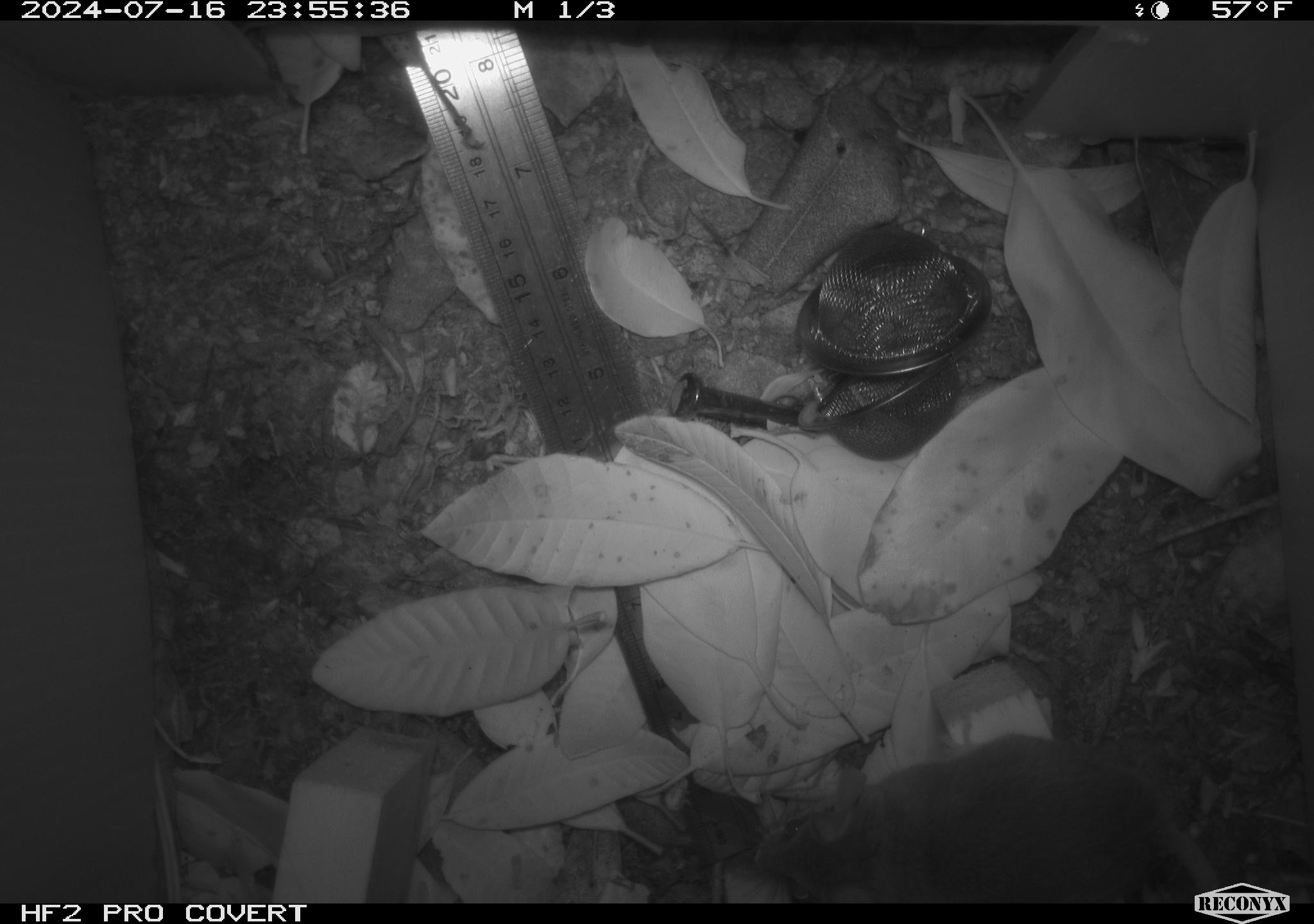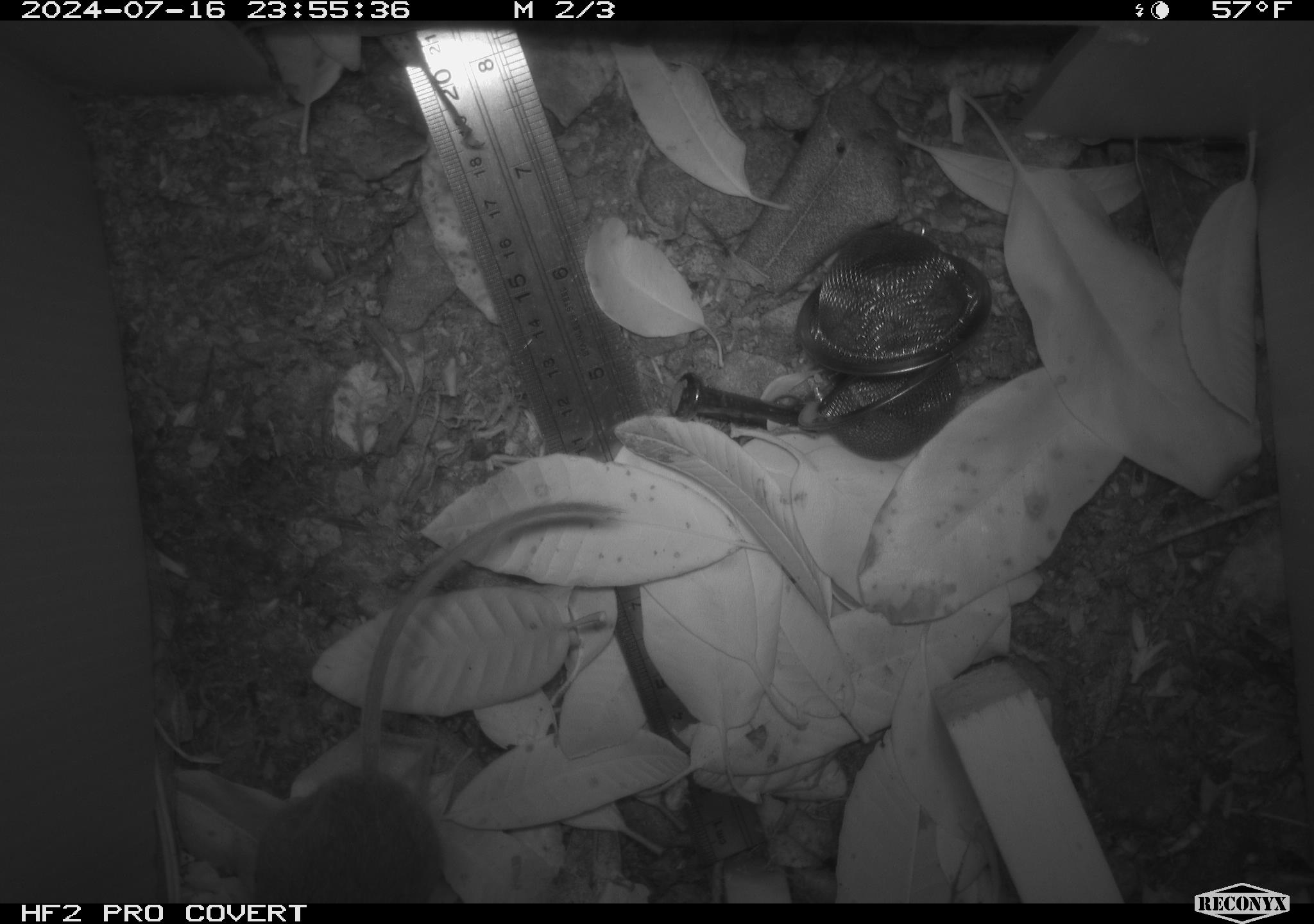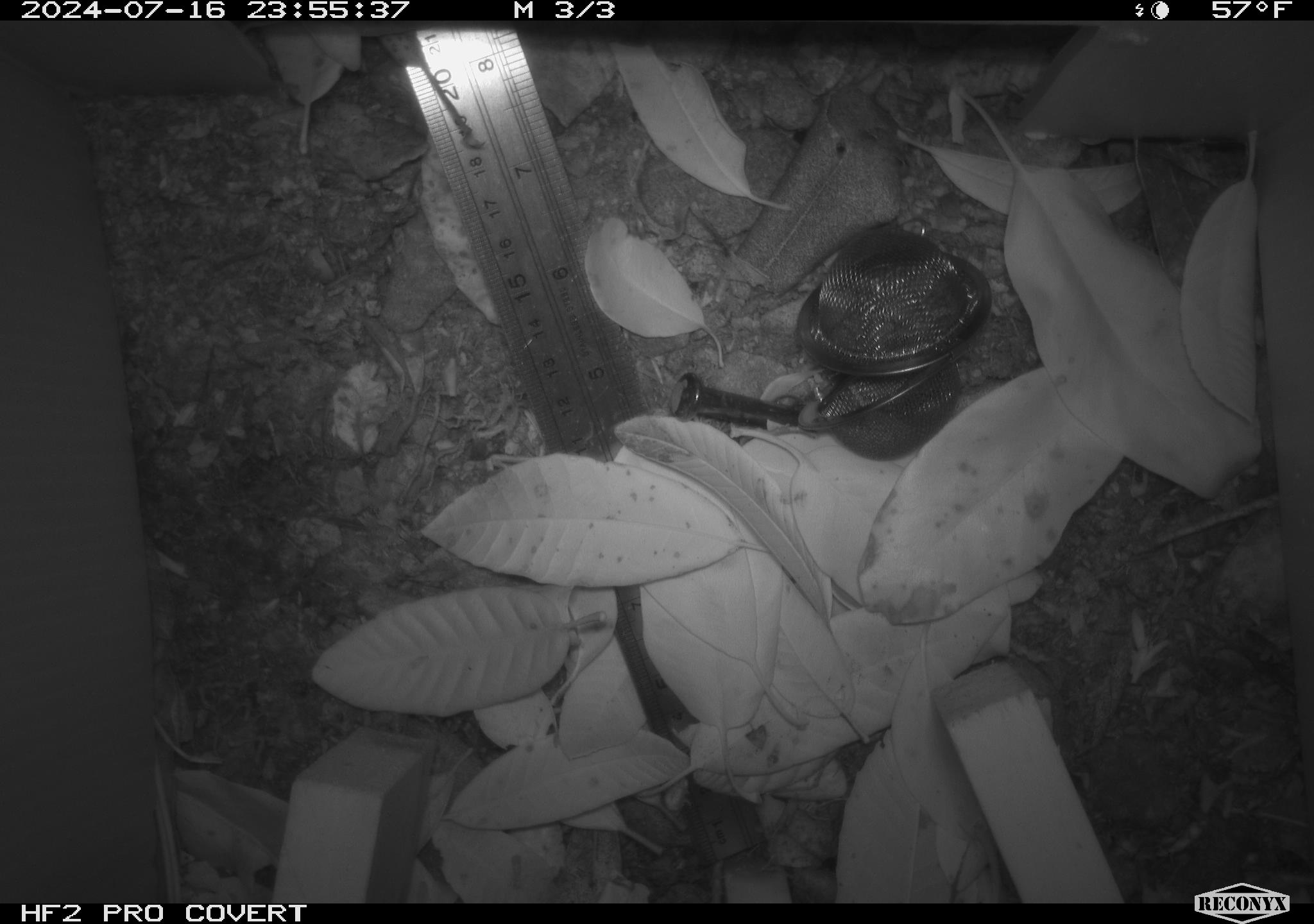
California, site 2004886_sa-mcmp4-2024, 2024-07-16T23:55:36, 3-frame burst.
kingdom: Animalia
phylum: Chordata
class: Mammalia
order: Rodentia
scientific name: Rodentia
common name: mouse species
Mouse species (Rodentia).